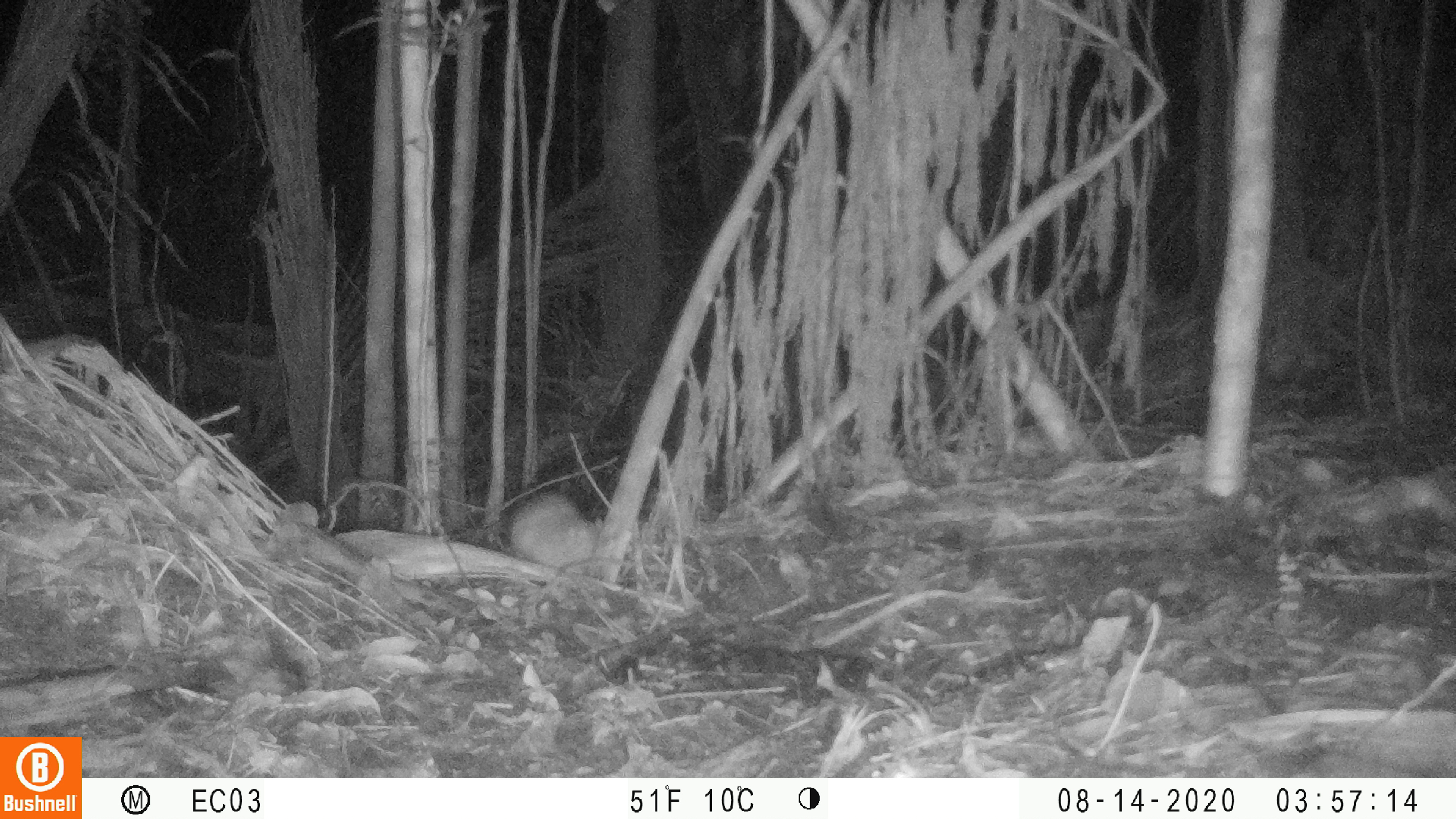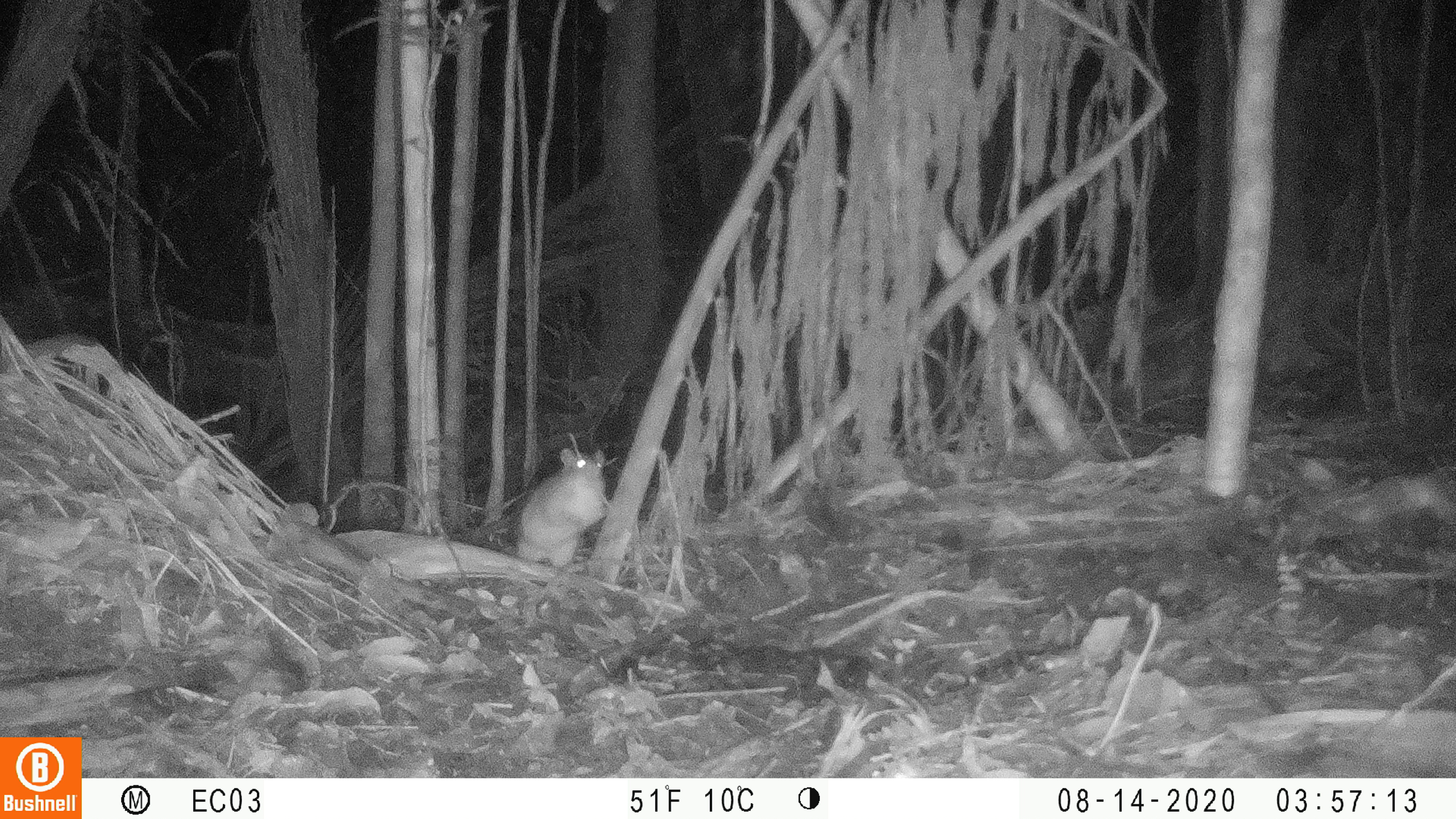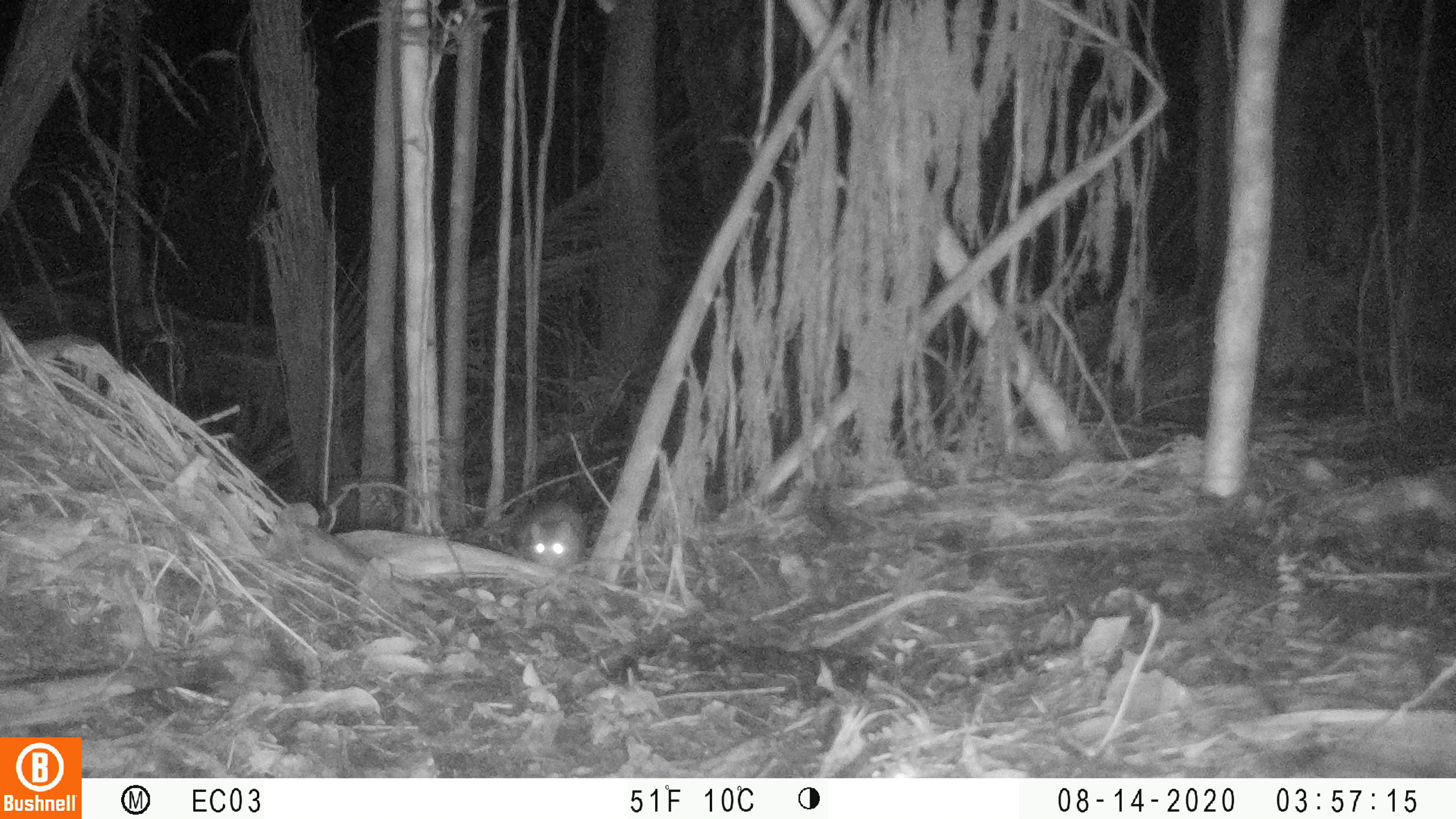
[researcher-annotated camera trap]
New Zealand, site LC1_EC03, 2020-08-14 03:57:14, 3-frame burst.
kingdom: Animalia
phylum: Chordata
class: Mammalia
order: Rodentia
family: Muridae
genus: Rattus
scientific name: Rattus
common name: rat